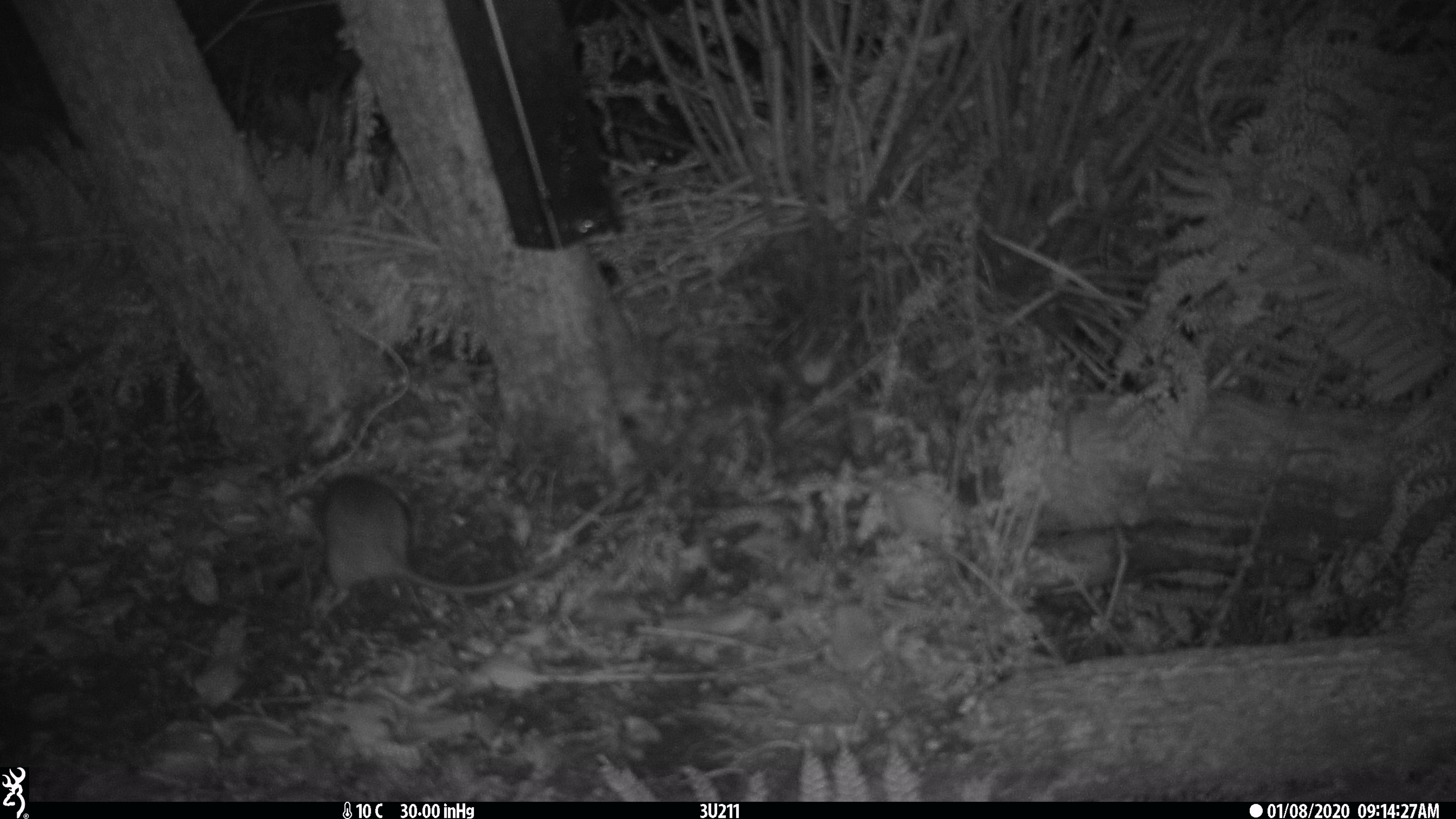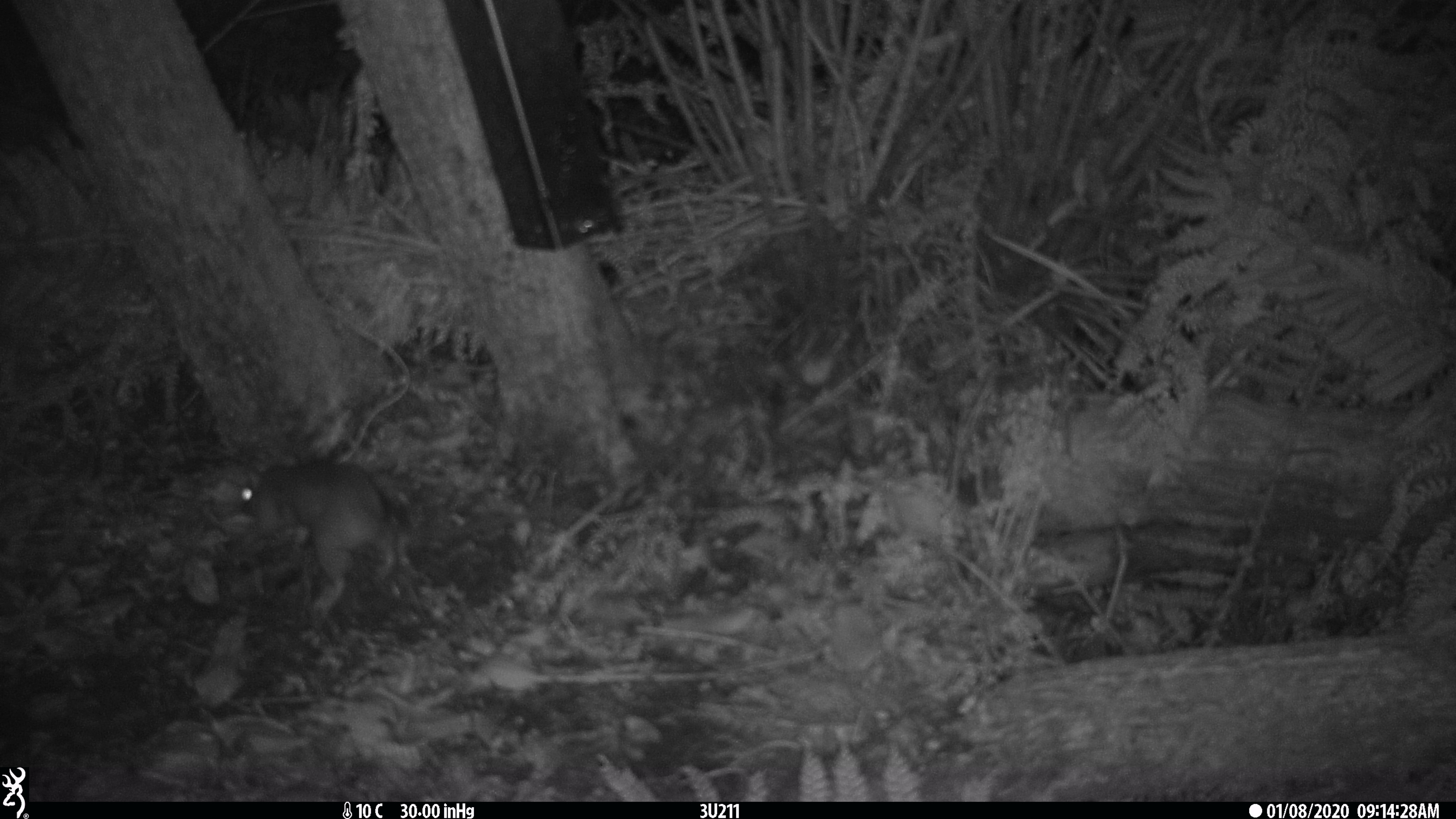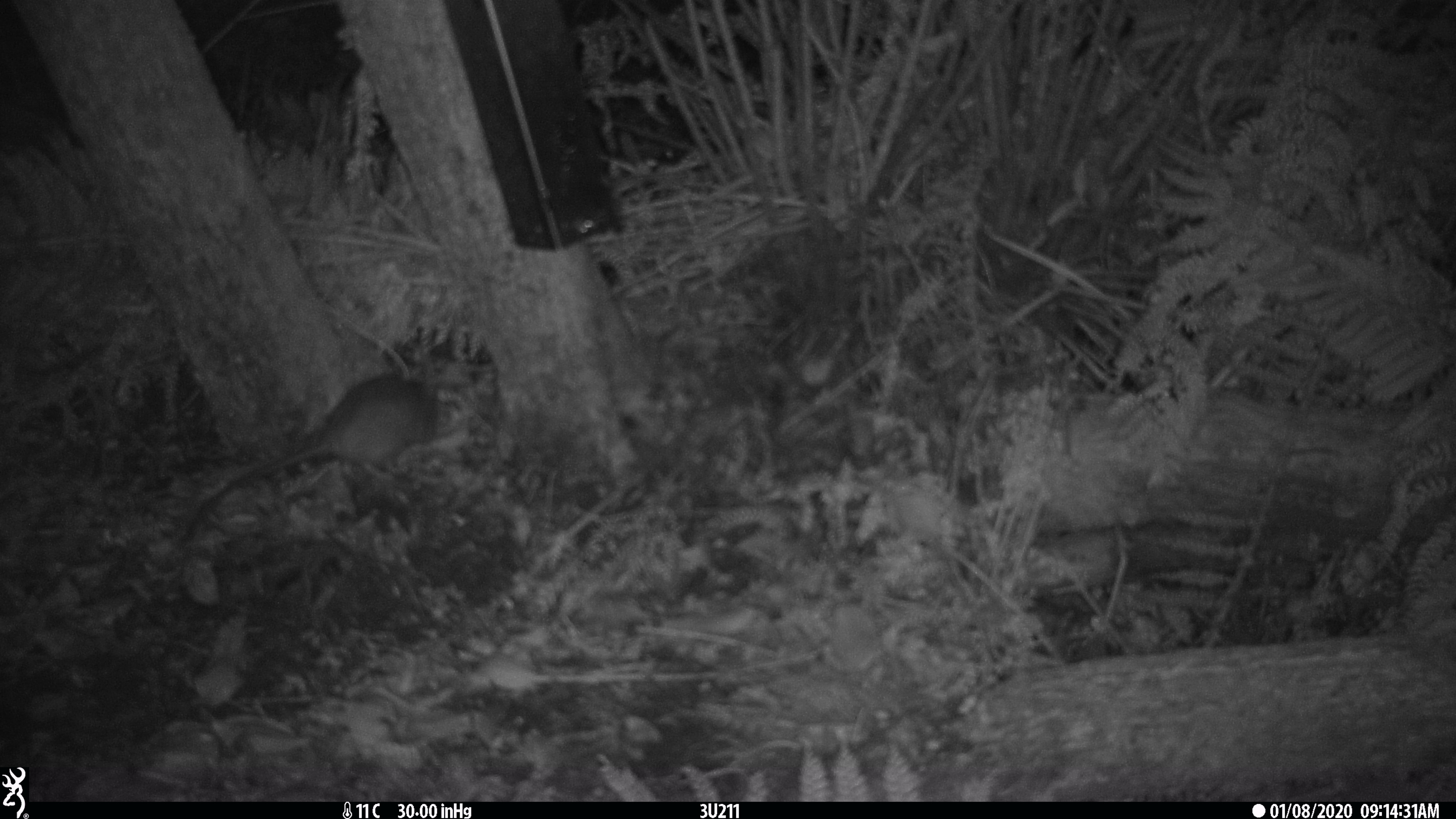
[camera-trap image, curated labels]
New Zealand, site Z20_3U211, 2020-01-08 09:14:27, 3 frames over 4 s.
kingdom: Animalia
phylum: Chordata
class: Mammalia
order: Rodentia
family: Muridae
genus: Rattus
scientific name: Rattus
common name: rat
Rat (Rattus).